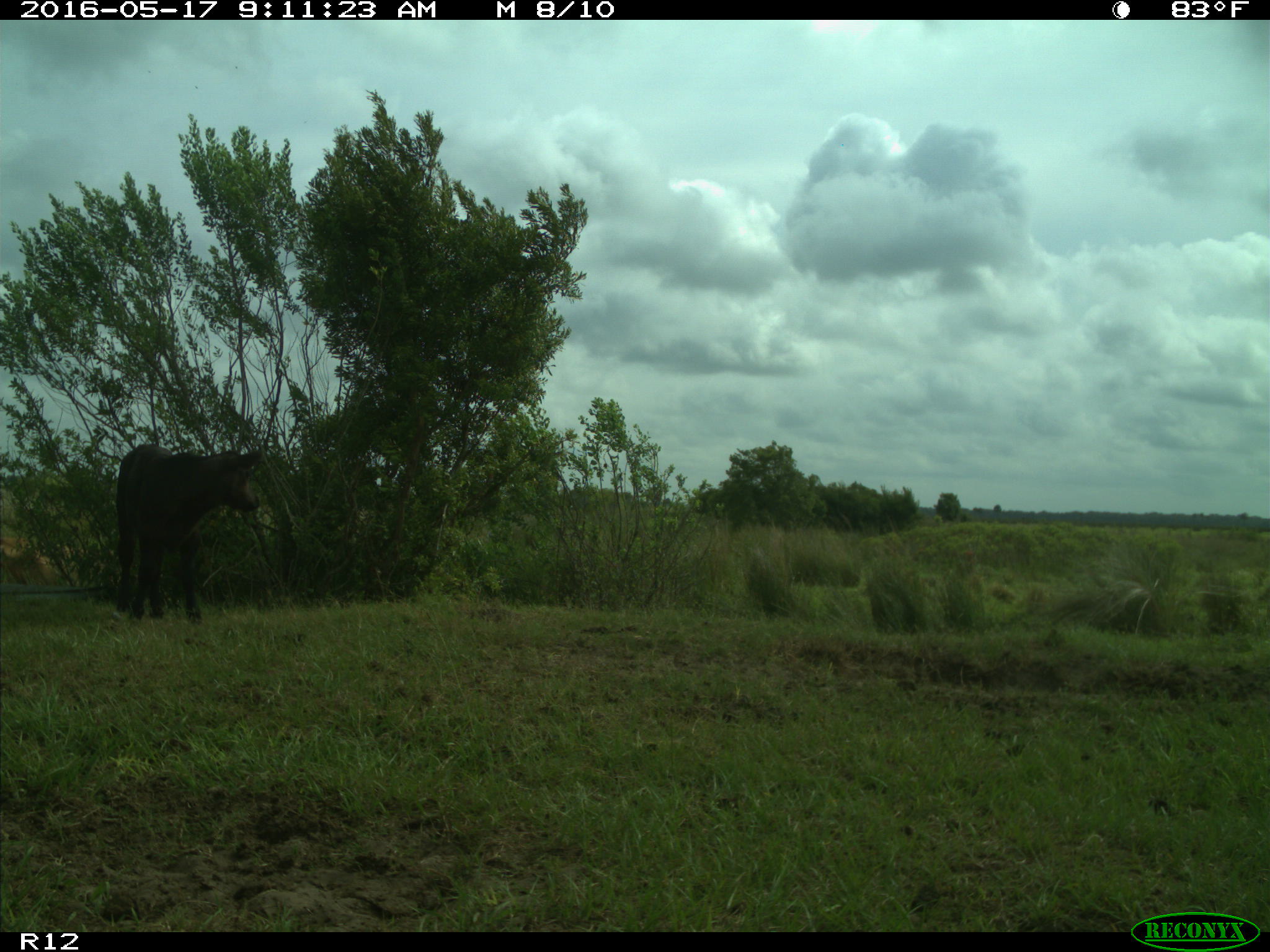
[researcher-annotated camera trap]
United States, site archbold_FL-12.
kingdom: Animalia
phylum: Chordata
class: Mammalia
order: Artiodactyla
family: Bovidae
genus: Bos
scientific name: Bos taurus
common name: domestic cow